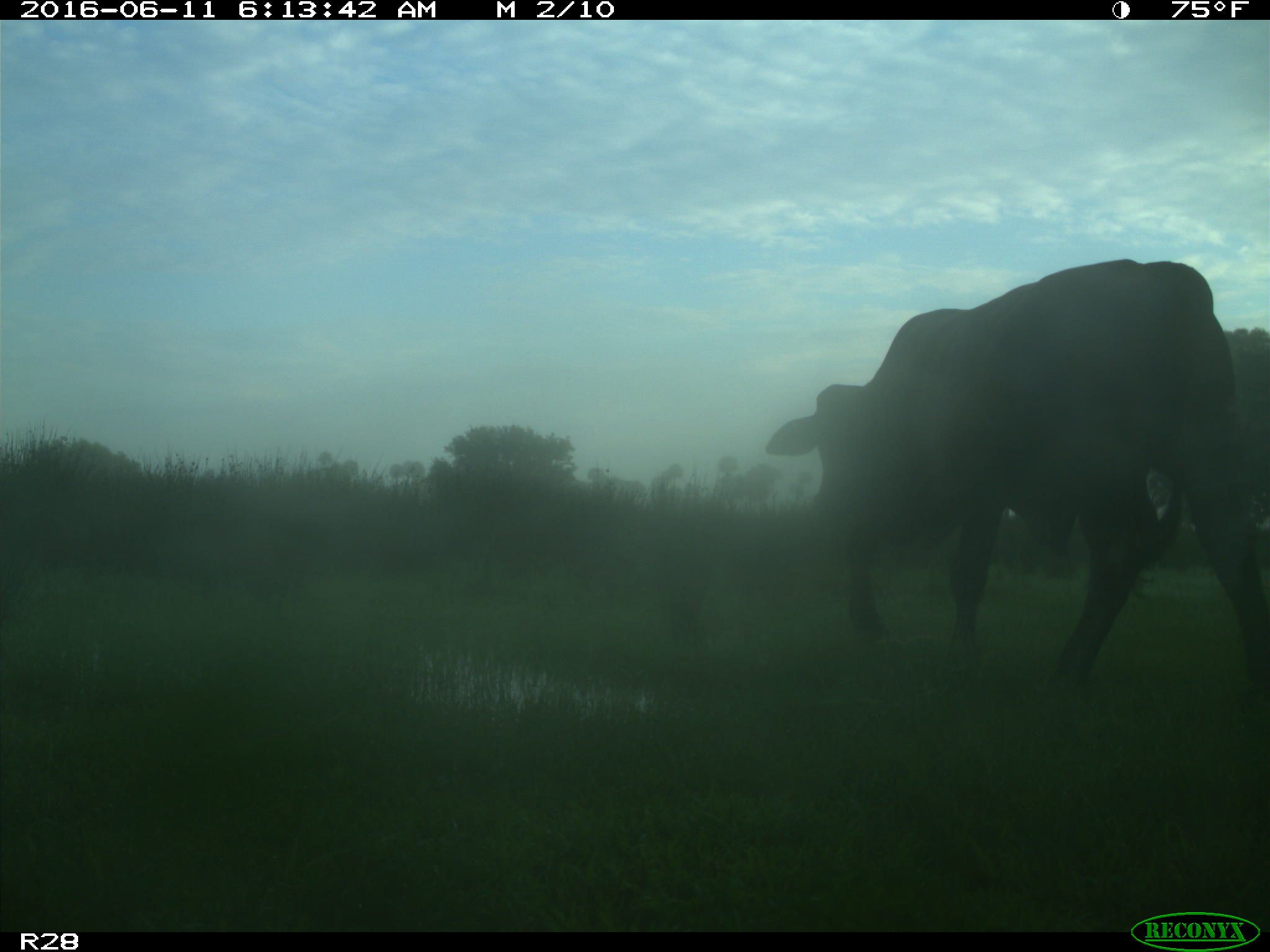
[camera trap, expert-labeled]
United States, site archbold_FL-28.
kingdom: Animalia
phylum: Chordata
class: Mammalia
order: Artiodactyla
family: Bovidae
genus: Bos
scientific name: Bos taurus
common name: domestic cow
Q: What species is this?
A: Bos taurus (domestic cow).